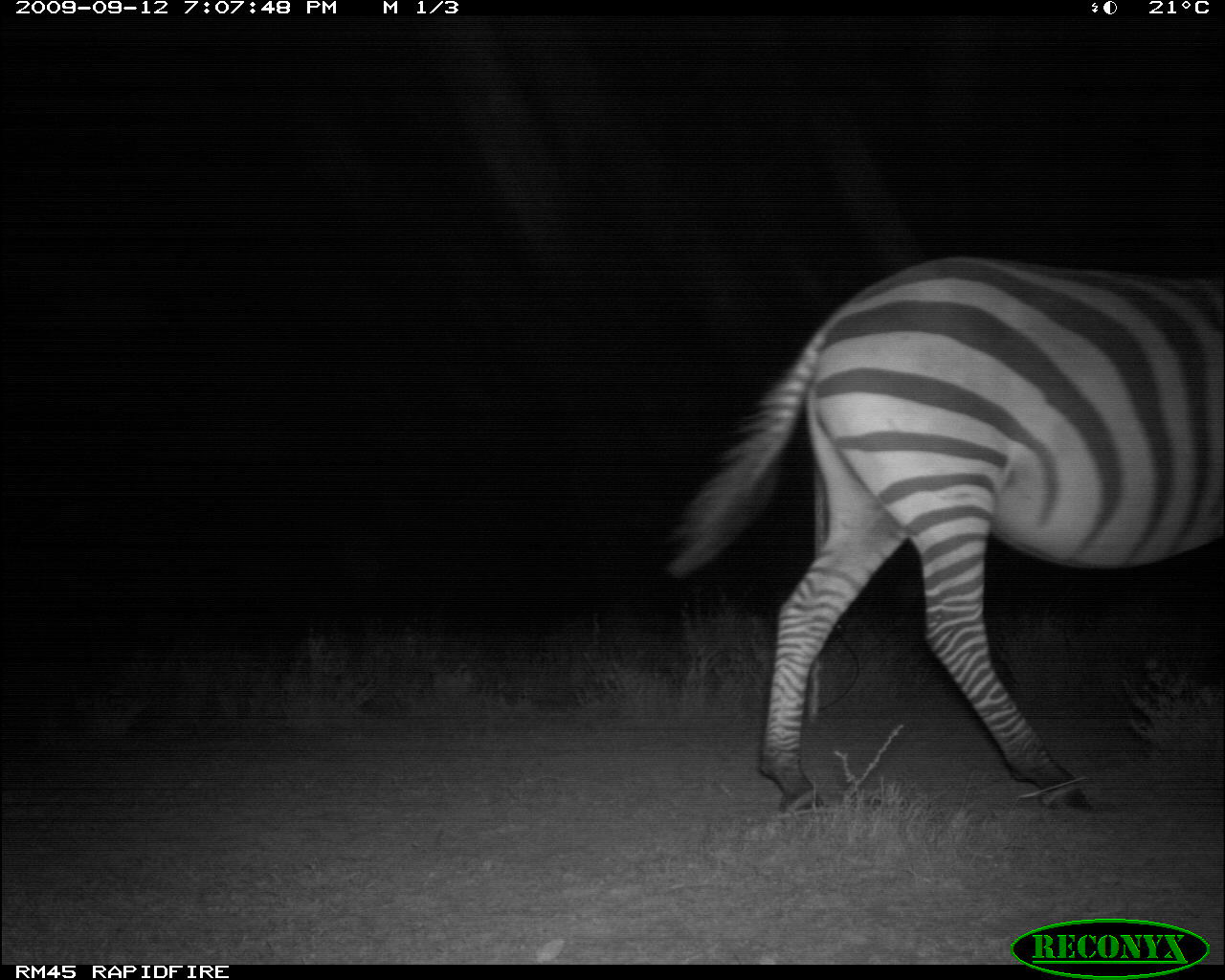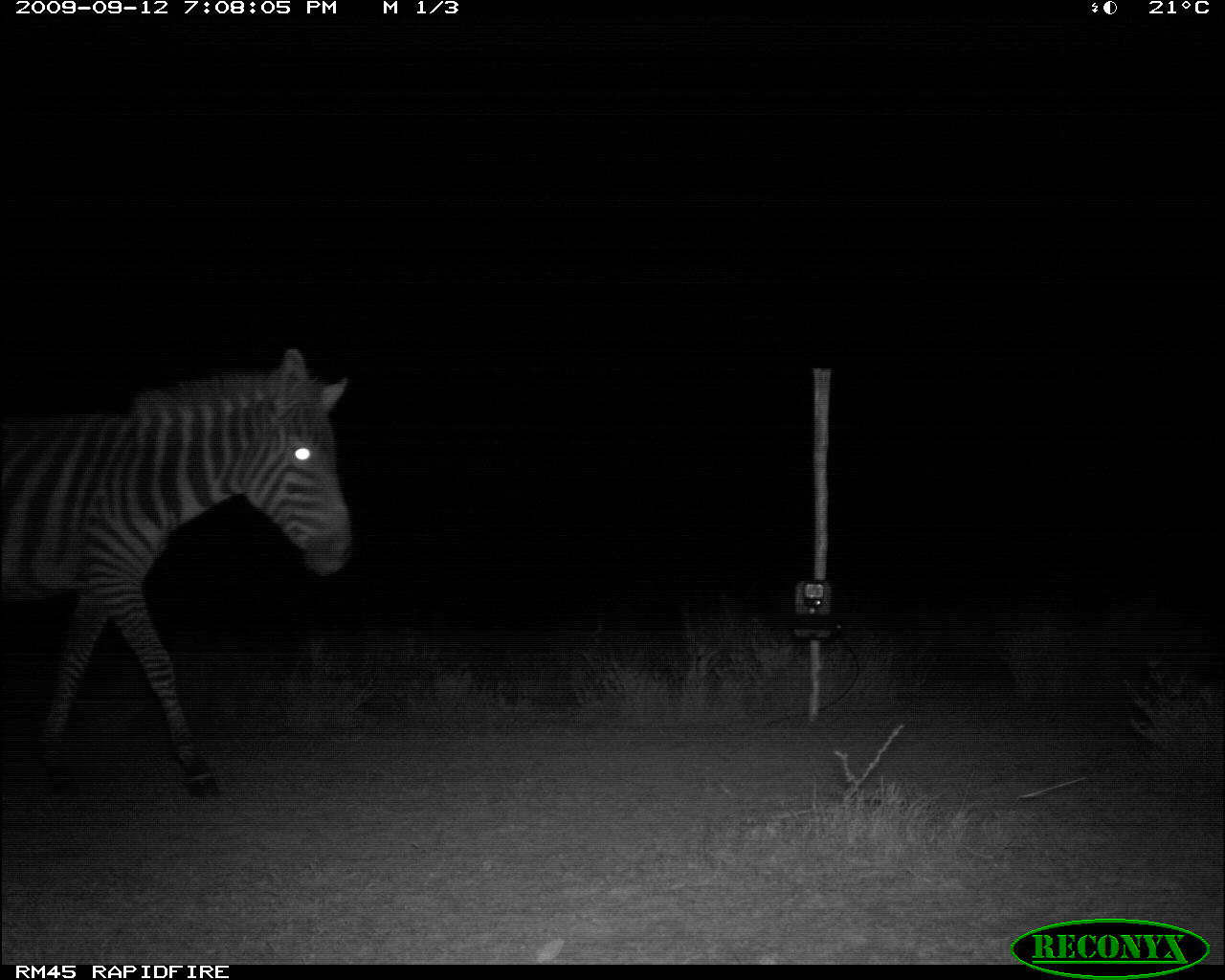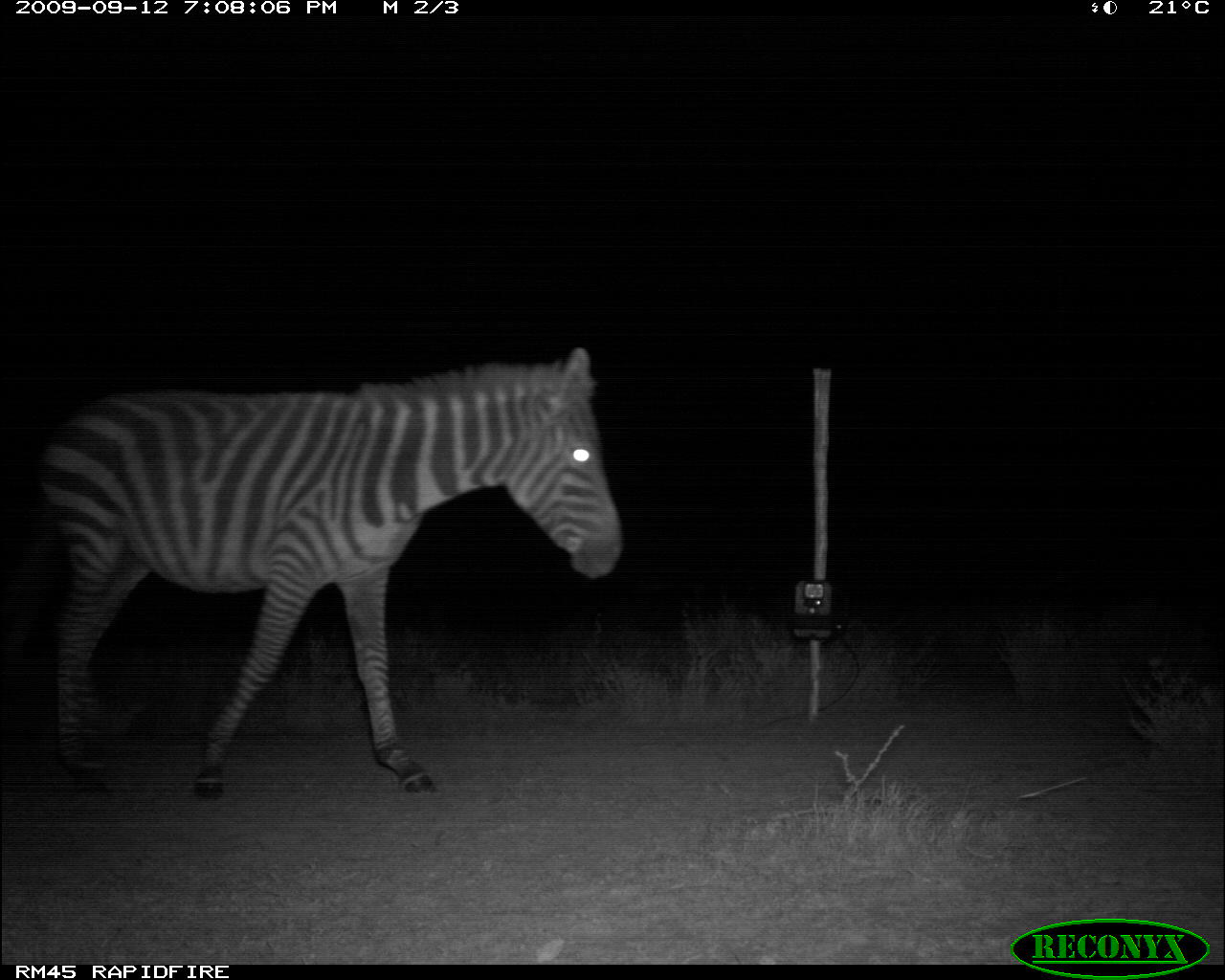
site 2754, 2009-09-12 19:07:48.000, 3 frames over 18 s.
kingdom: Animalia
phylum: Chordata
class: Mammalia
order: Perissodactyla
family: Equidae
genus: Equus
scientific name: Equus quagga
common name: plains zebra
Equus quagga (plains zebra), count 1.